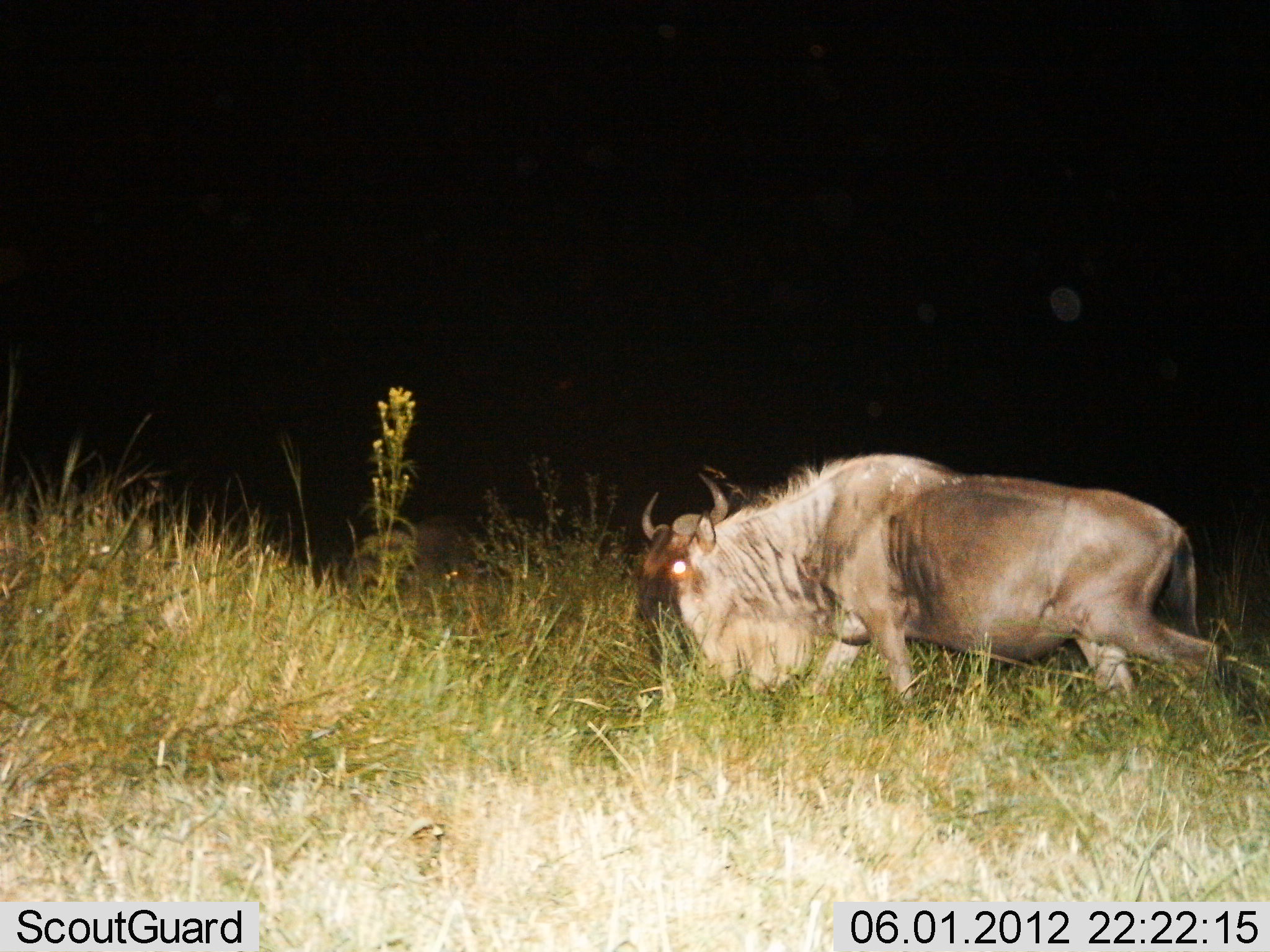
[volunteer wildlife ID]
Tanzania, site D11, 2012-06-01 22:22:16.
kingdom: Animalia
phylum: Chordata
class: Mammalia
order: Artiodactyla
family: Bovidae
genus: Connochaetes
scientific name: Connochaetes taurinus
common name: blue wildebeest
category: wildebeest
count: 1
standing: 10%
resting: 10%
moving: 80%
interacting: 0%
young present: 0%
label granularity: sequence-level